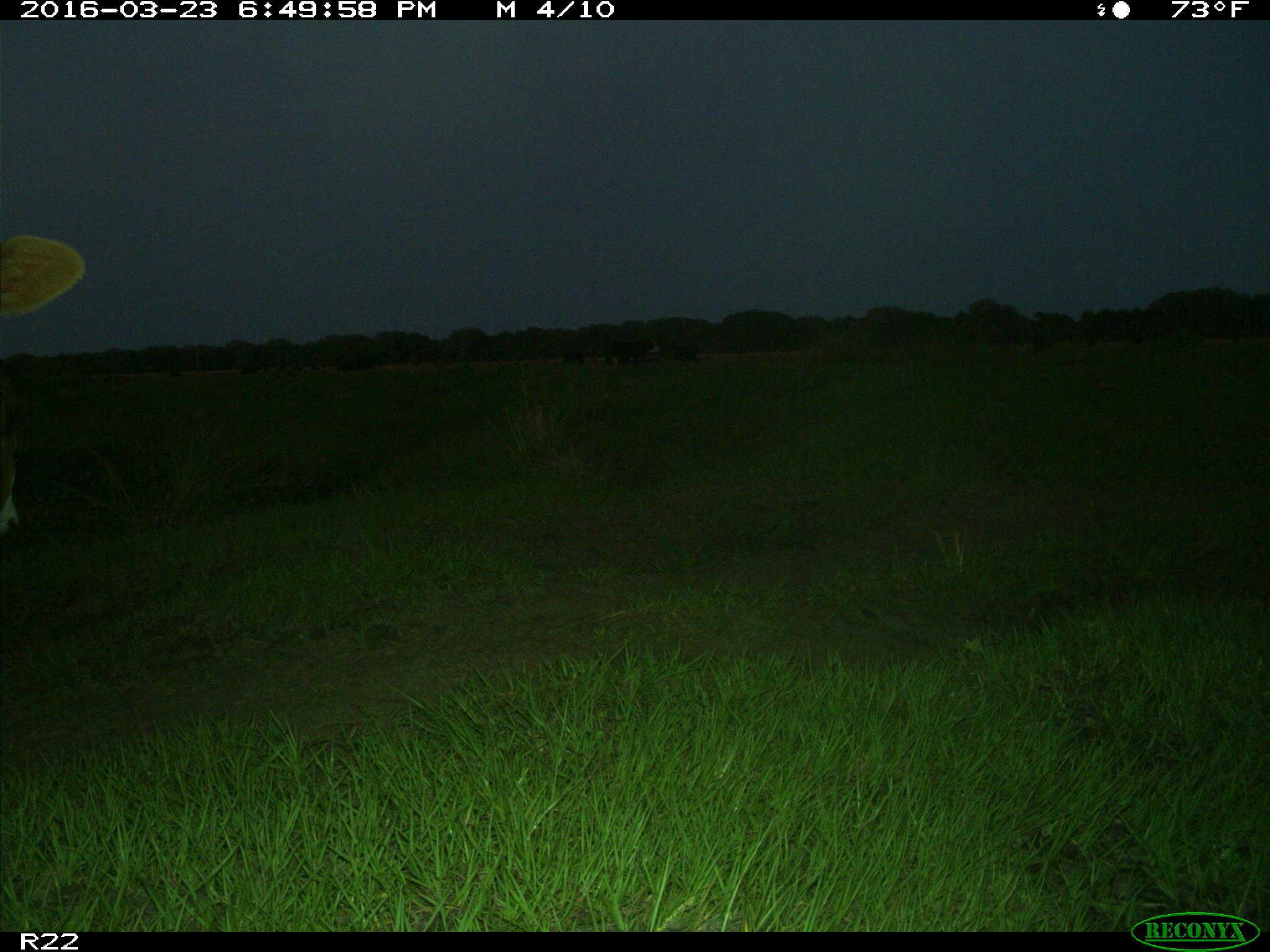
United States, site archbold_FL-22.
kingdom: Animalia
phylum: Chordata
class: Mammalia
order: Artiodactyla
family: Bovidae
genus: Bos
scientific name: Bos taurus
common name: domestic cow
Bos taurus (domestic cow).